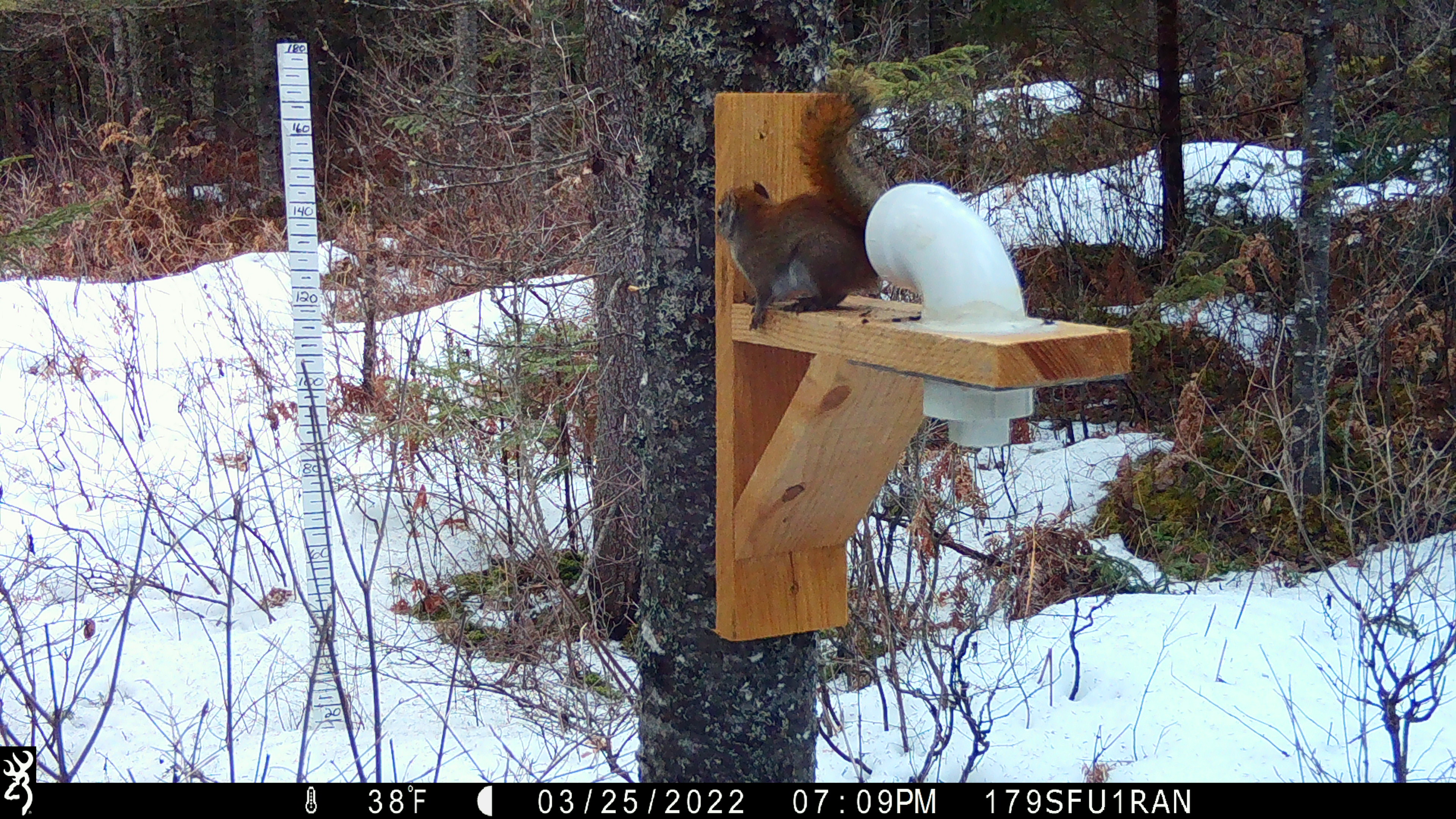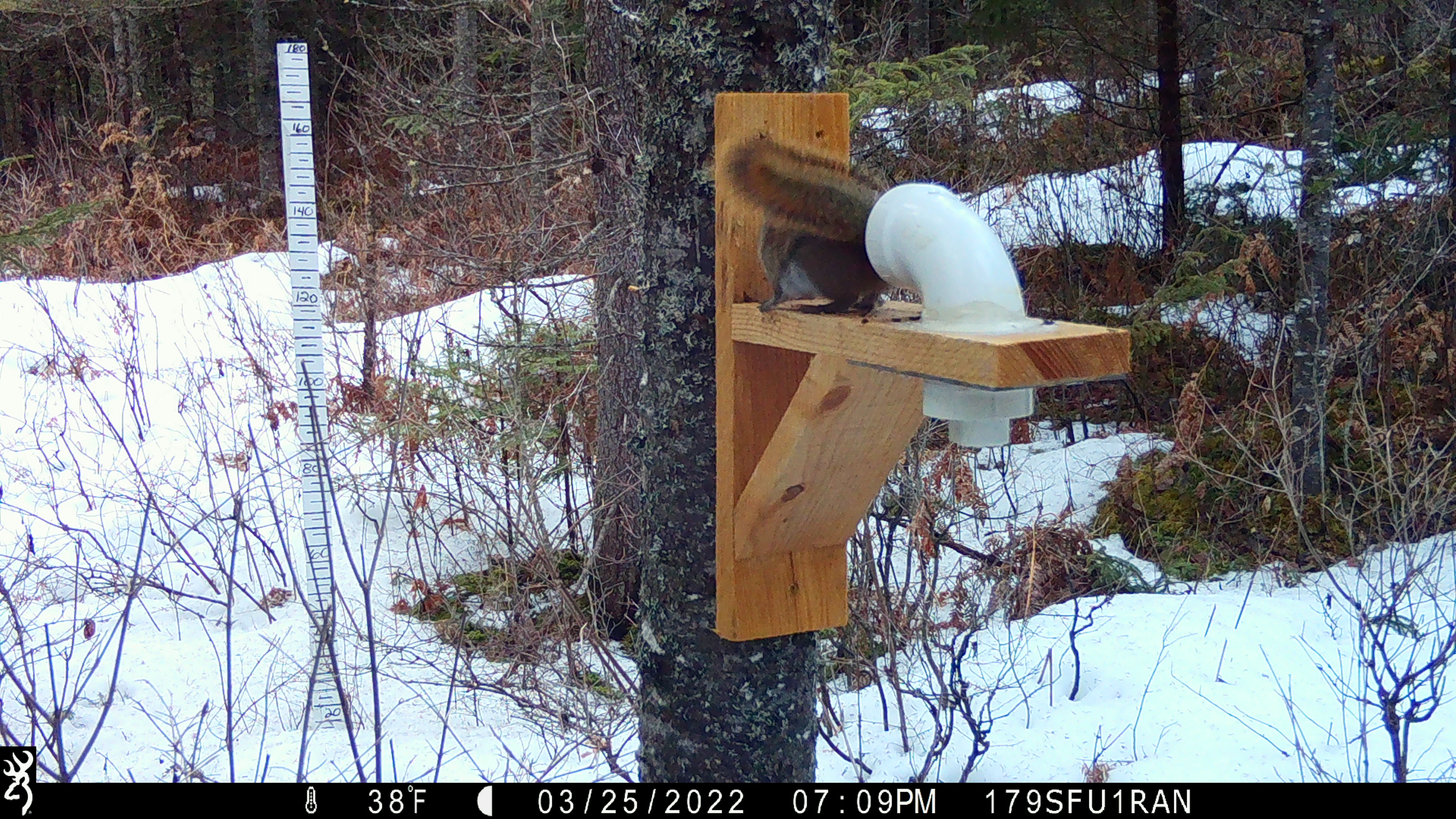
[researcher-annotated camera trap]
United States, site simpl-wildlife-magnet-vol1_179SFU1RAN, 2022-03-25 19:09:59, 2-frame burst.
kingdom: Animalia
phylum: Chordata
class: Mammalia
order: Rodentia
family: Sciuridae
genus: Tamiasciurus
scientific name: Tamiasciurus hudsonicus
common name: red squirrel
Red squirrel (Tamiasciurus hudsonicus).